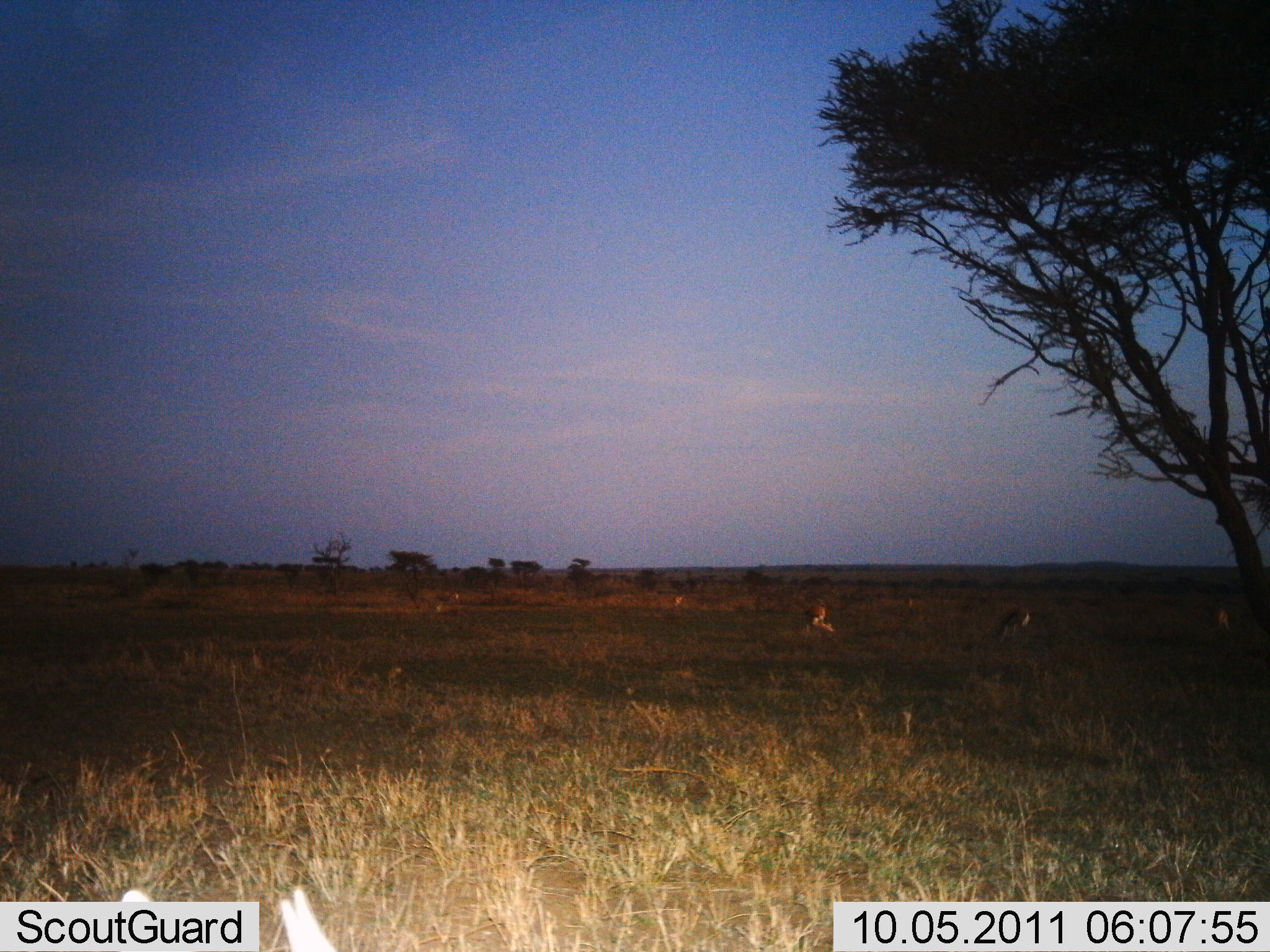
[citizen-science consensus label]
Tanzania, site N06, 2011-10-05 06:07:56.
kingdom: Animalia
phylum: Chordata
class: Mammalia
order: Artiodactyla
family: Bovidae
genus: Nanger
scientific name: Nanger granti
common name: grant's gazelle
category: gazellegrants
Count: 4.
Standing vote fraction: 56%.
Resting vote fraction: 11%.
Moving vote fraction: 0%.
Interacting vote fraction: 0%.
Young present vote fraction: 0%.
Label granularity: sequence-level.